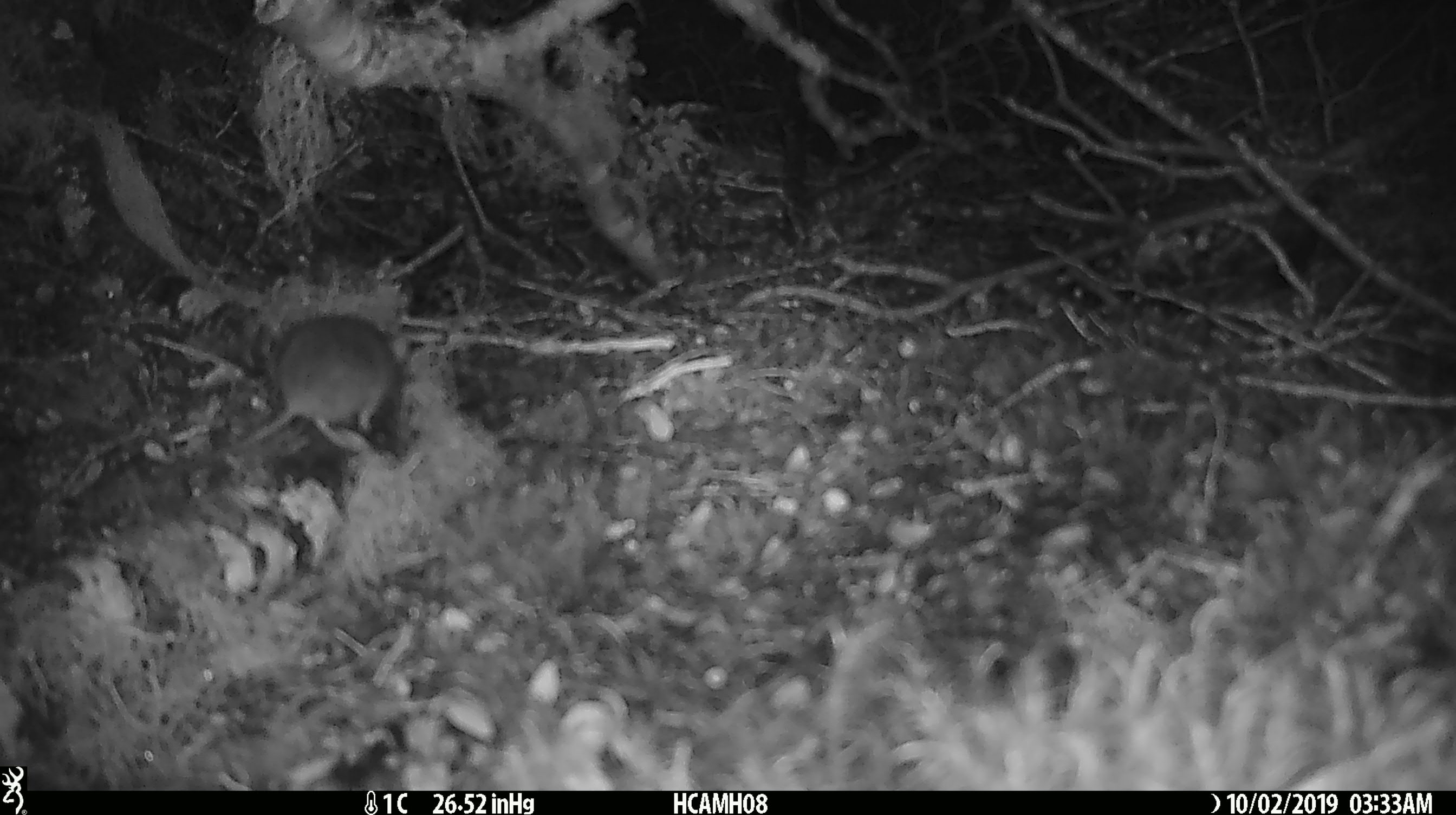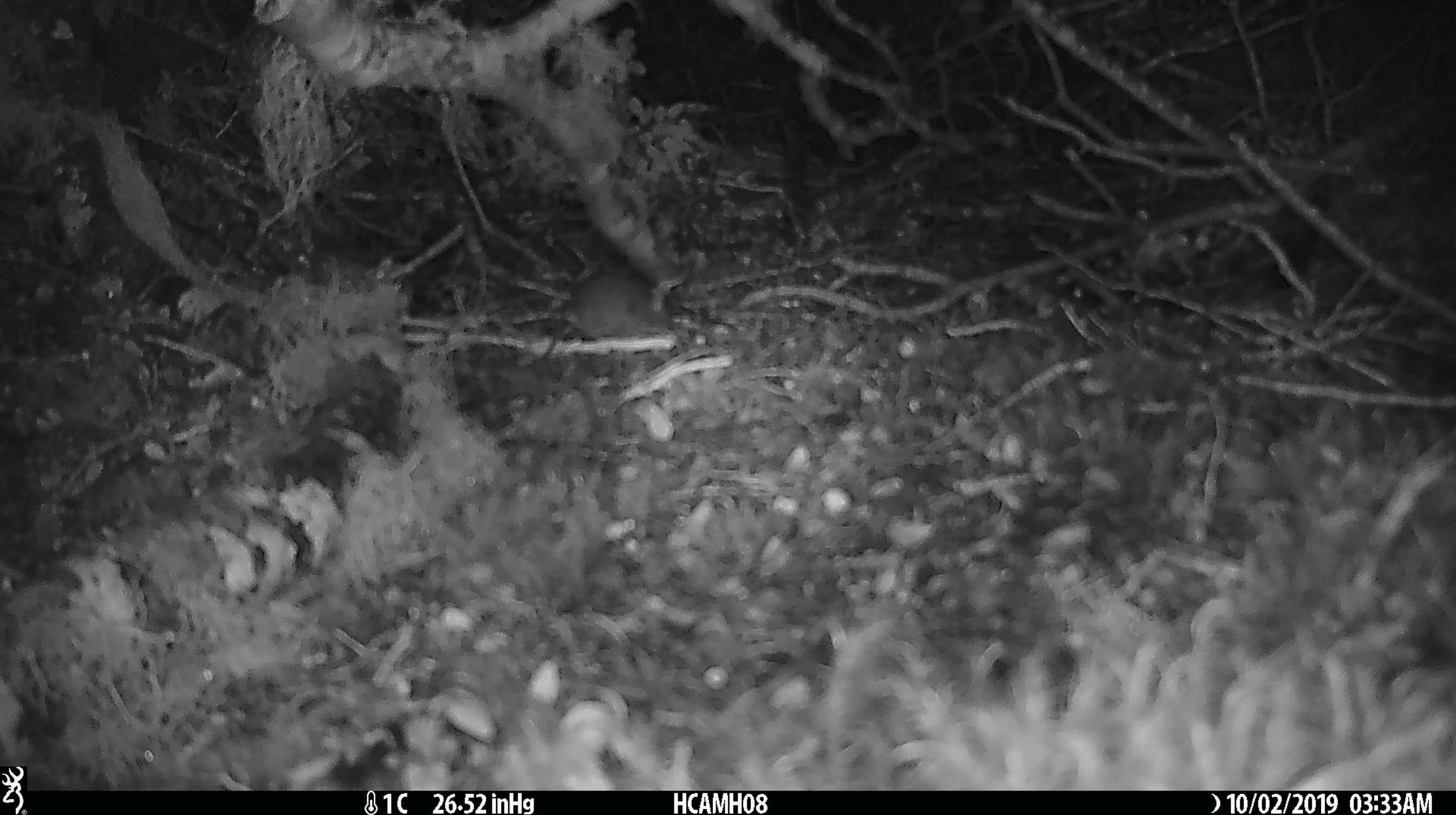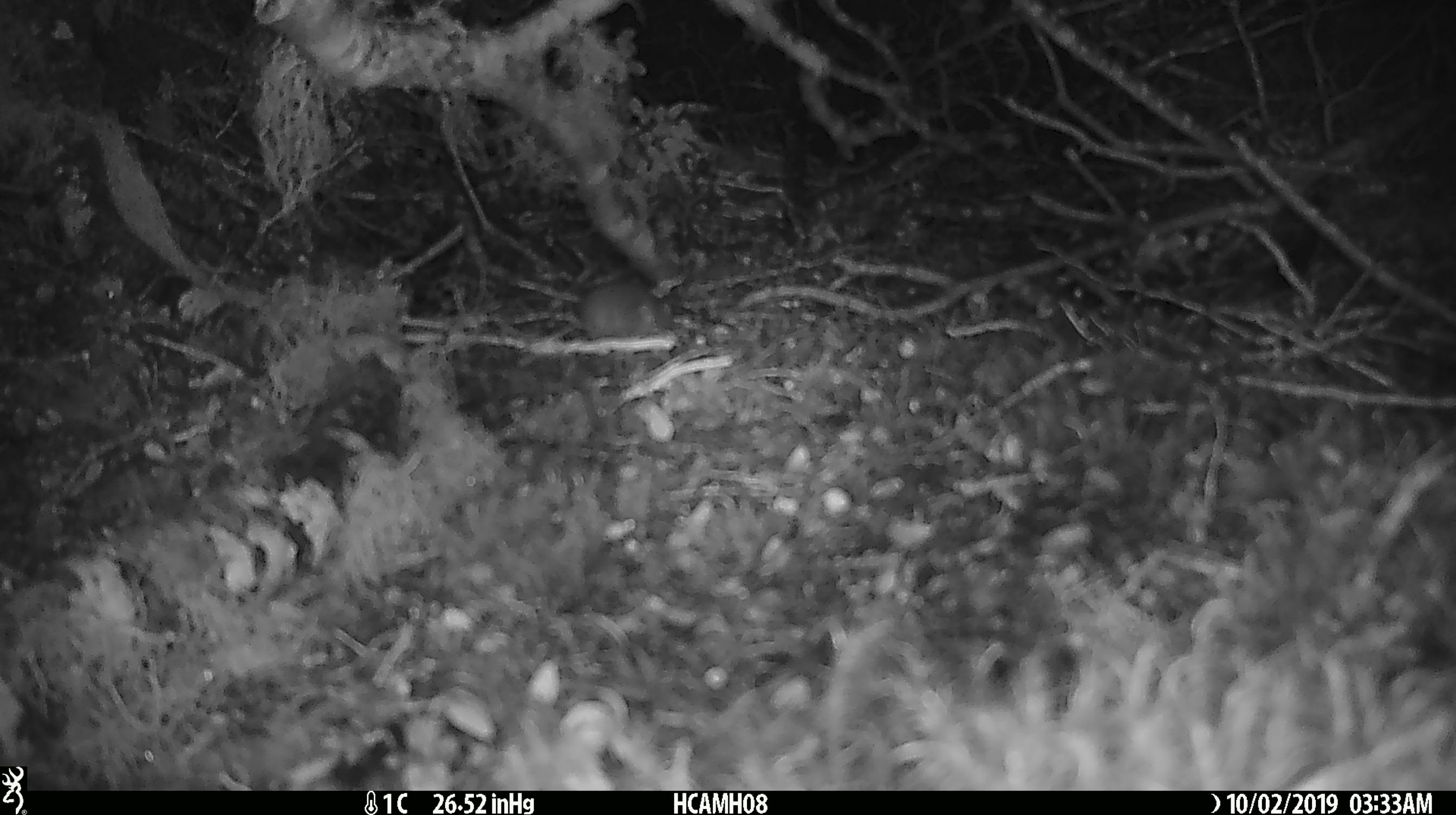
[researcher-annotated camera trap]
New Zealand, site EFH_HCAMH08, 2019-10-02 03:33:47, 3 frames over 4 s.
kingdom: Animalia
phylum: Chordata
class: Mammalia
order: Rodentia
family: Muridae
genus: Mus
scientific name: Mus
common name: mouse